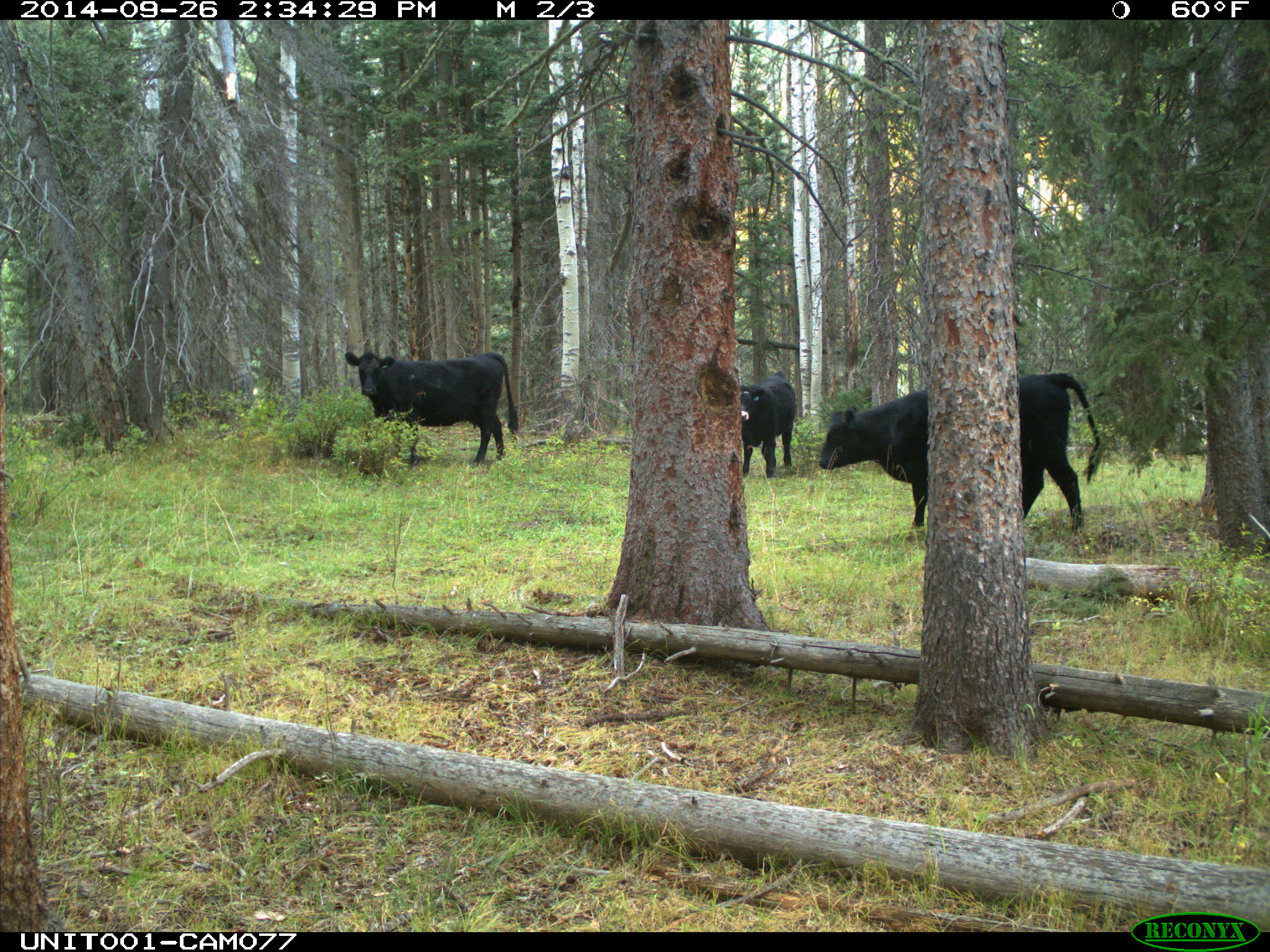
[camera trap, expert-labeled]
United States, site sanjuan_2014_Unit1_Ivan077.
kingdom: Animalia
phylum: Chordata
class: Mammalia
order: Artiodactyla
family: Bovidae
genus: Bos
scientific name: Bos taurus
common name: domestic cow